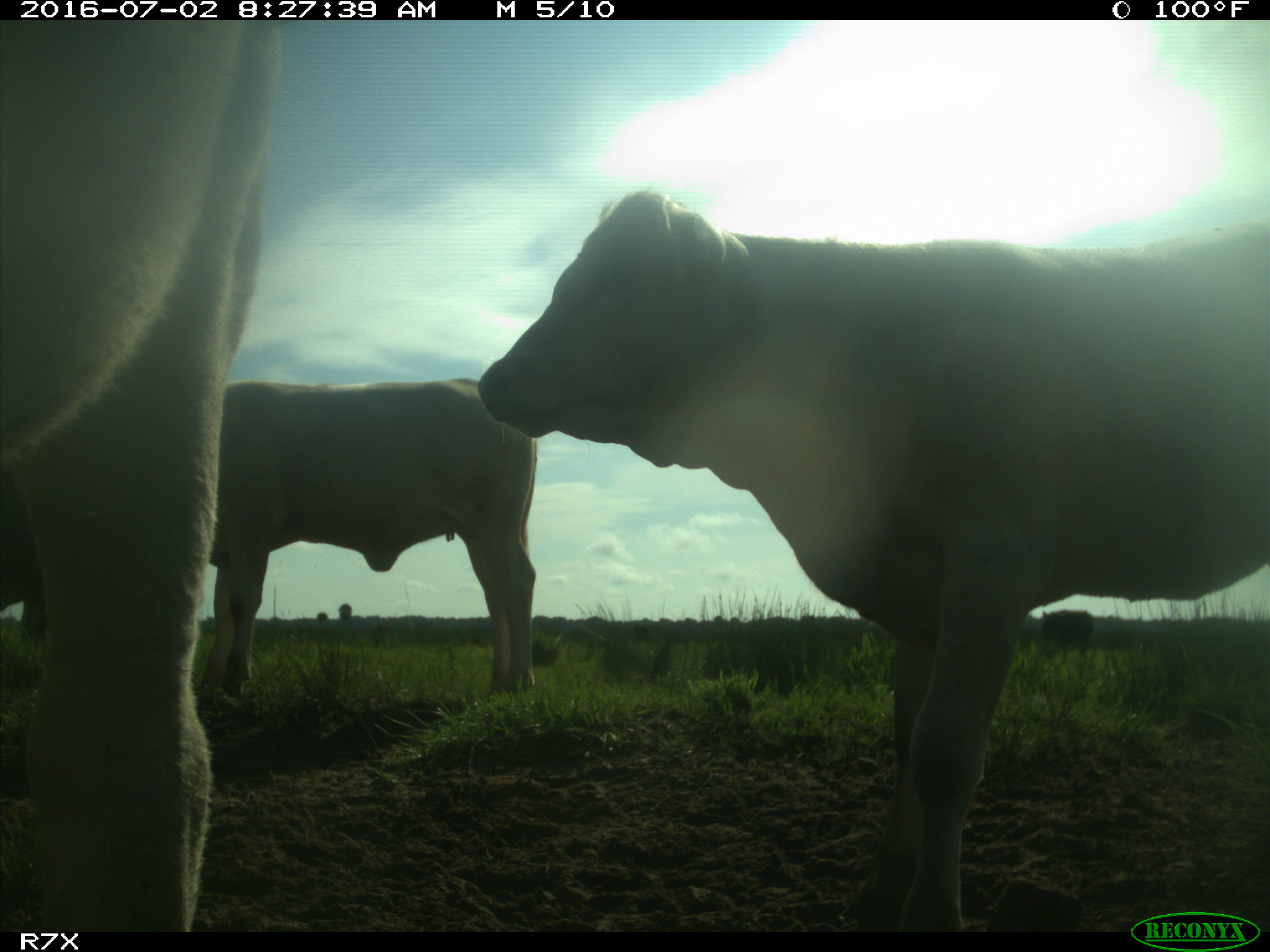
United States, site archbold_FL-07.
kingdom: Animalia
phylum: Chordata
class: Mammalia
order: Artiodactyla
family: Bovidae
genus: Bos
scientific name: Bos taurus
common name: domestic cow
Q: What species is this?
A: Bos taurus (domestic cow).